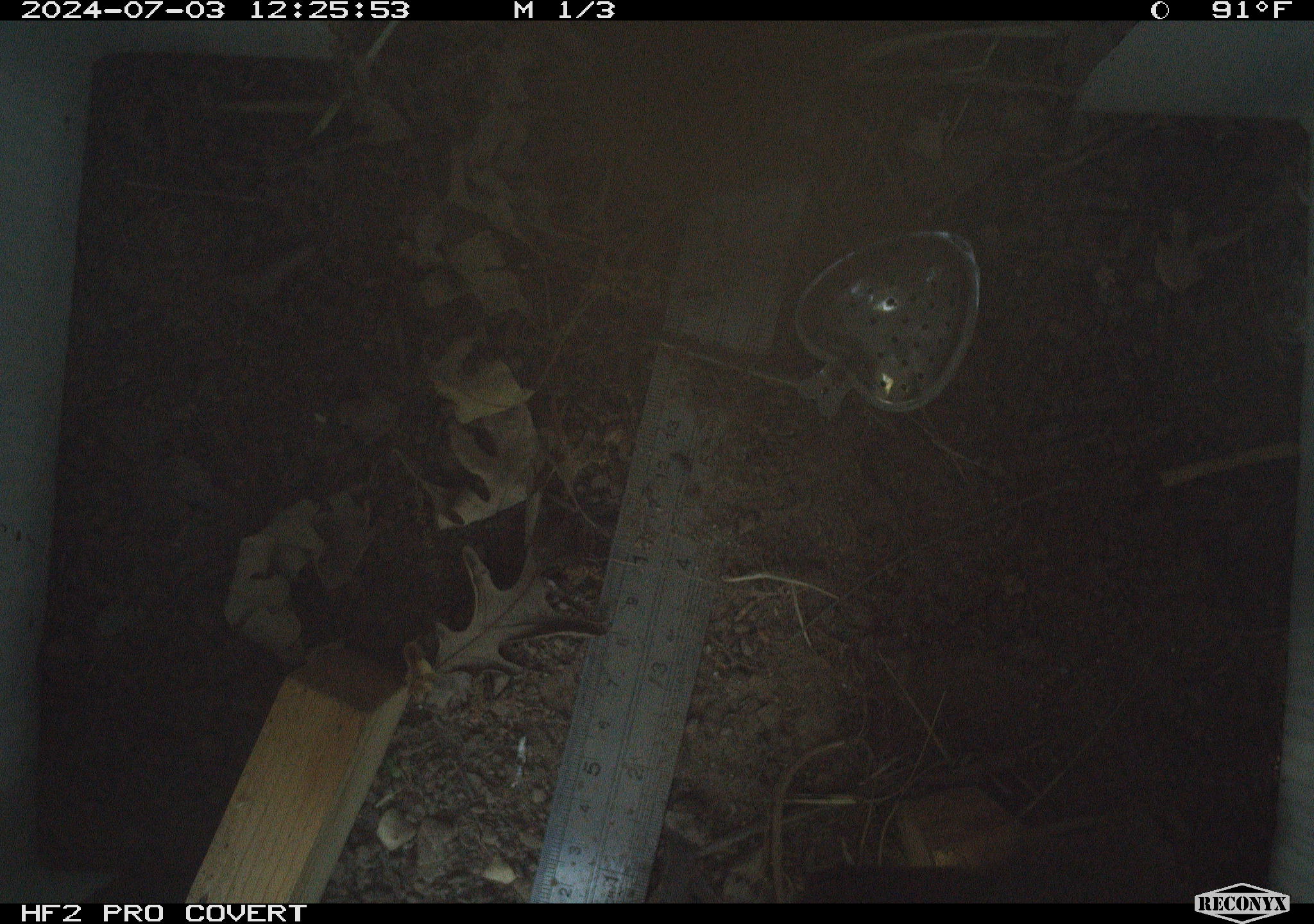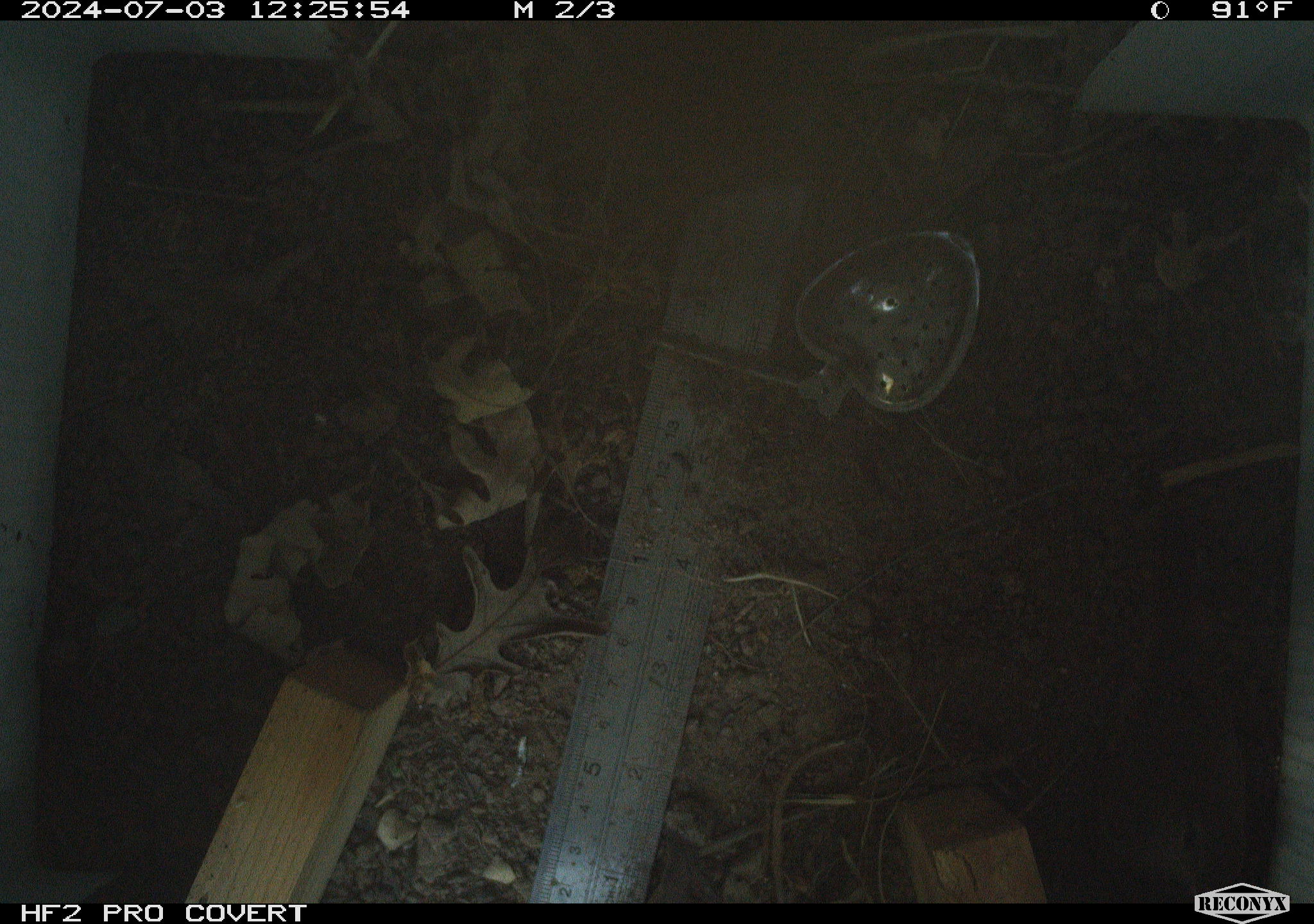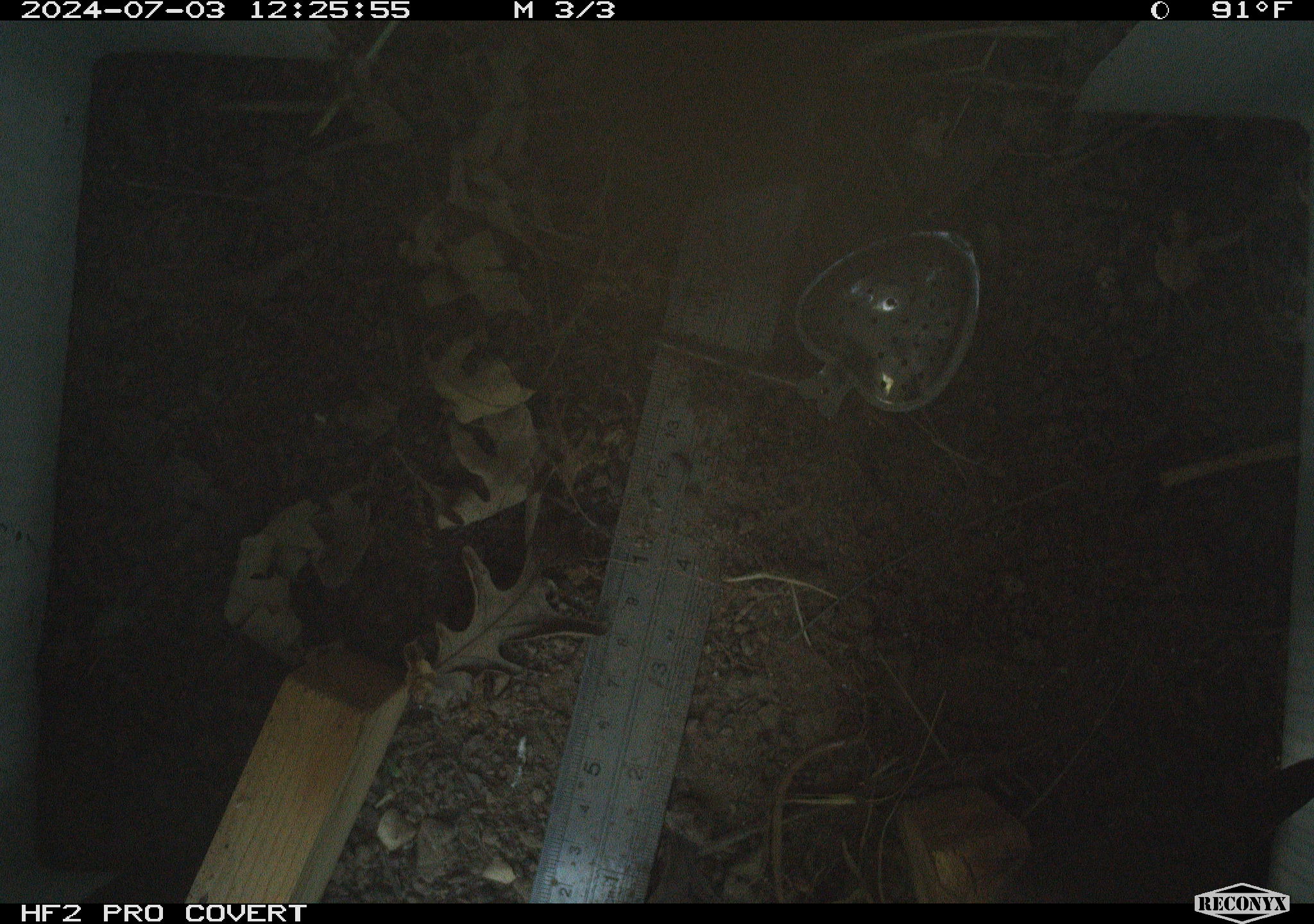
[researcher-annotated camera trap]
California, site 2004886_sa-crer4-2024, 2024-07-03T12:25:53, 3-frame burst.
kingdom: Animalia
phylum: Chordata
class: Aves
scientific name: Aves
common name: bird